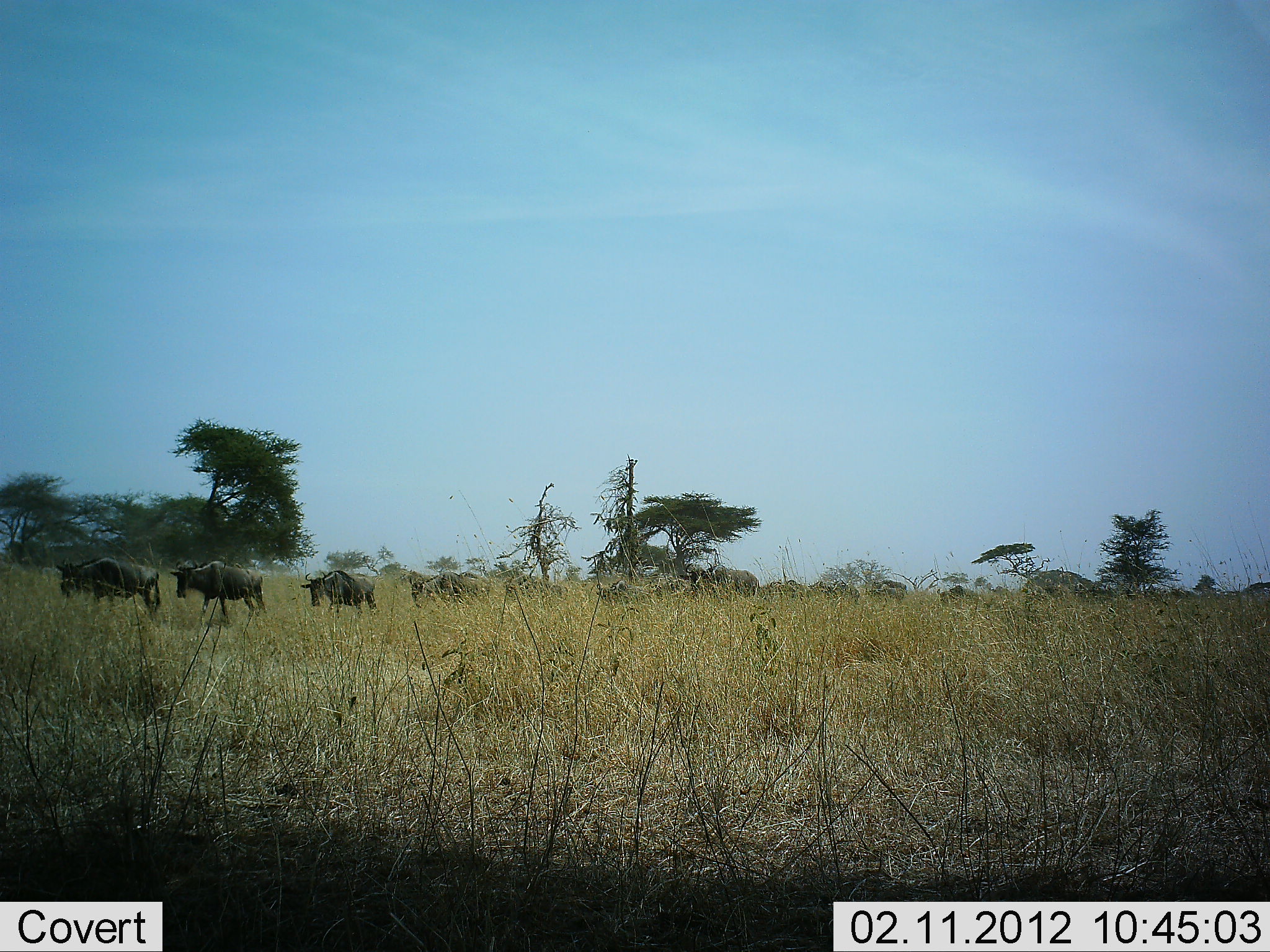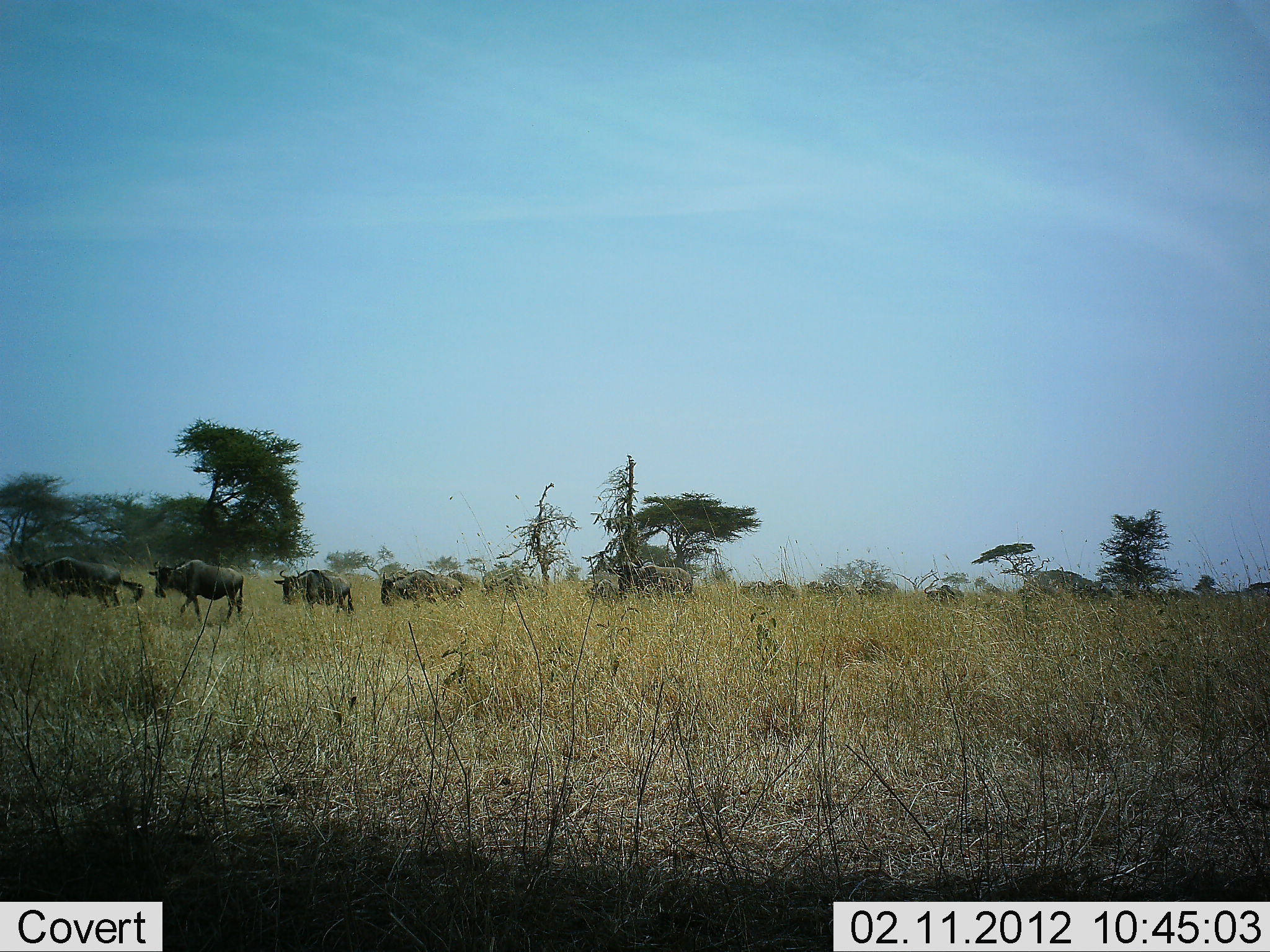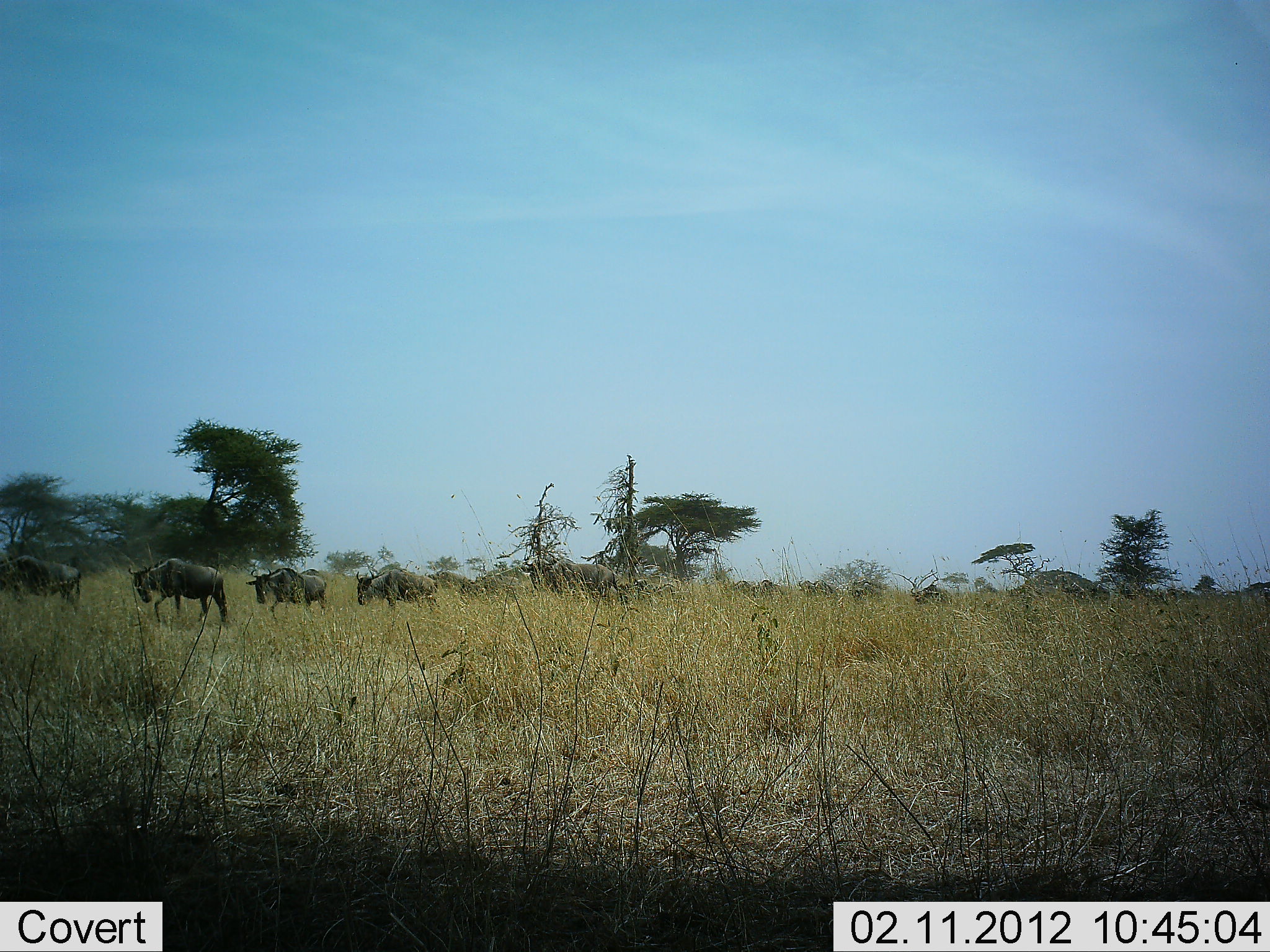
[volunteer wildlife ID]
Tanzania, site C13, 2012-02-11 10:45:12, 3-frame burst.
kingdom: Animalia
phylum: Chordata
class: Mammalia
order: Artiodactyla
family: Bovidae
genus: Connochaetes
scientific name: Connochaetes taurinus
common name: blue wildebeest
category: wildebeest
Wildebeest (blue wildebeest) (Connochaetes taurinus), count 11-50. Behavior (volunteer vote fractions): standing 8%, resting 0%, moving 100%, interacting 0%. Young present (vote fraction): 4%. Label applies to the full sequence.